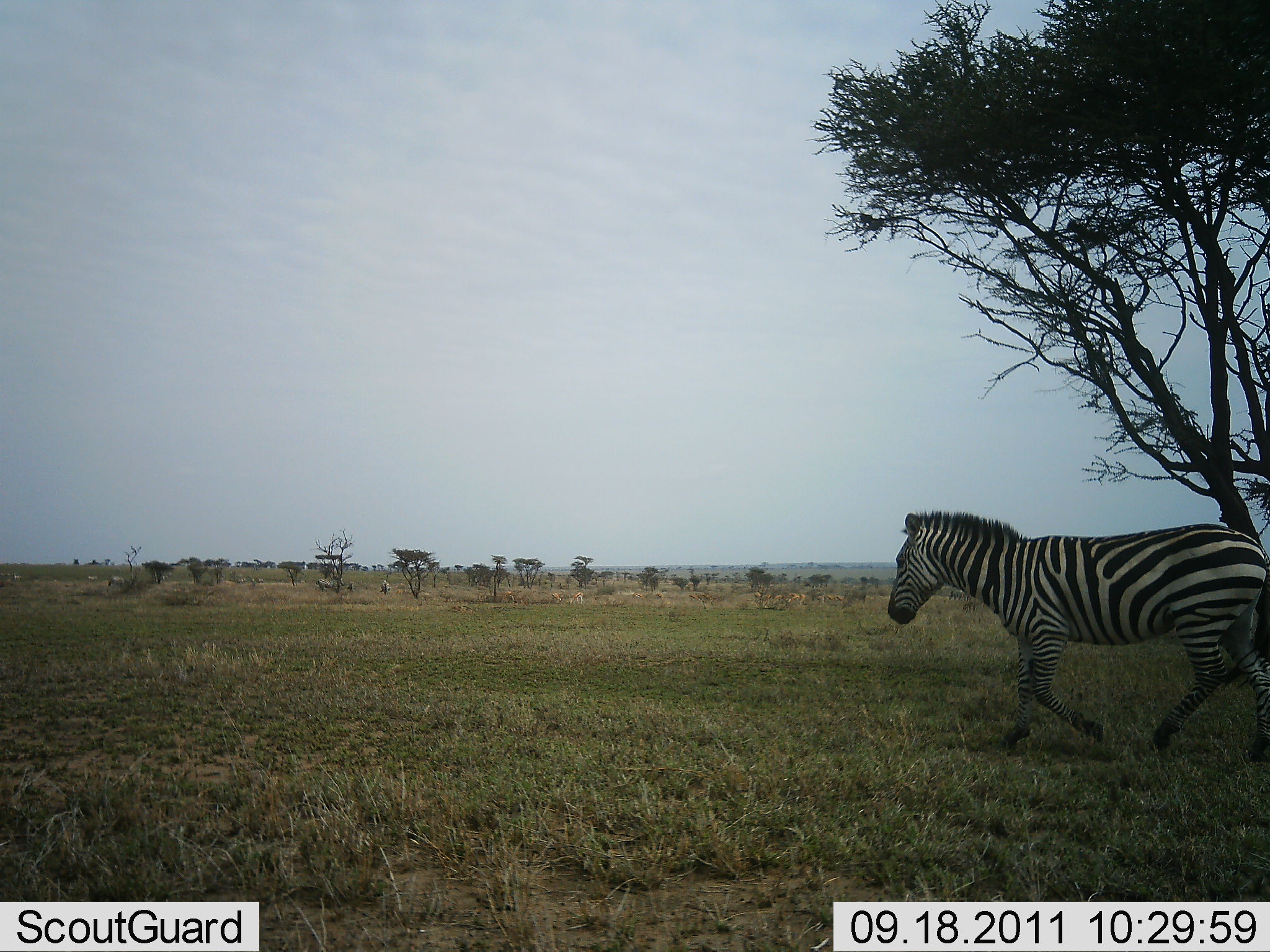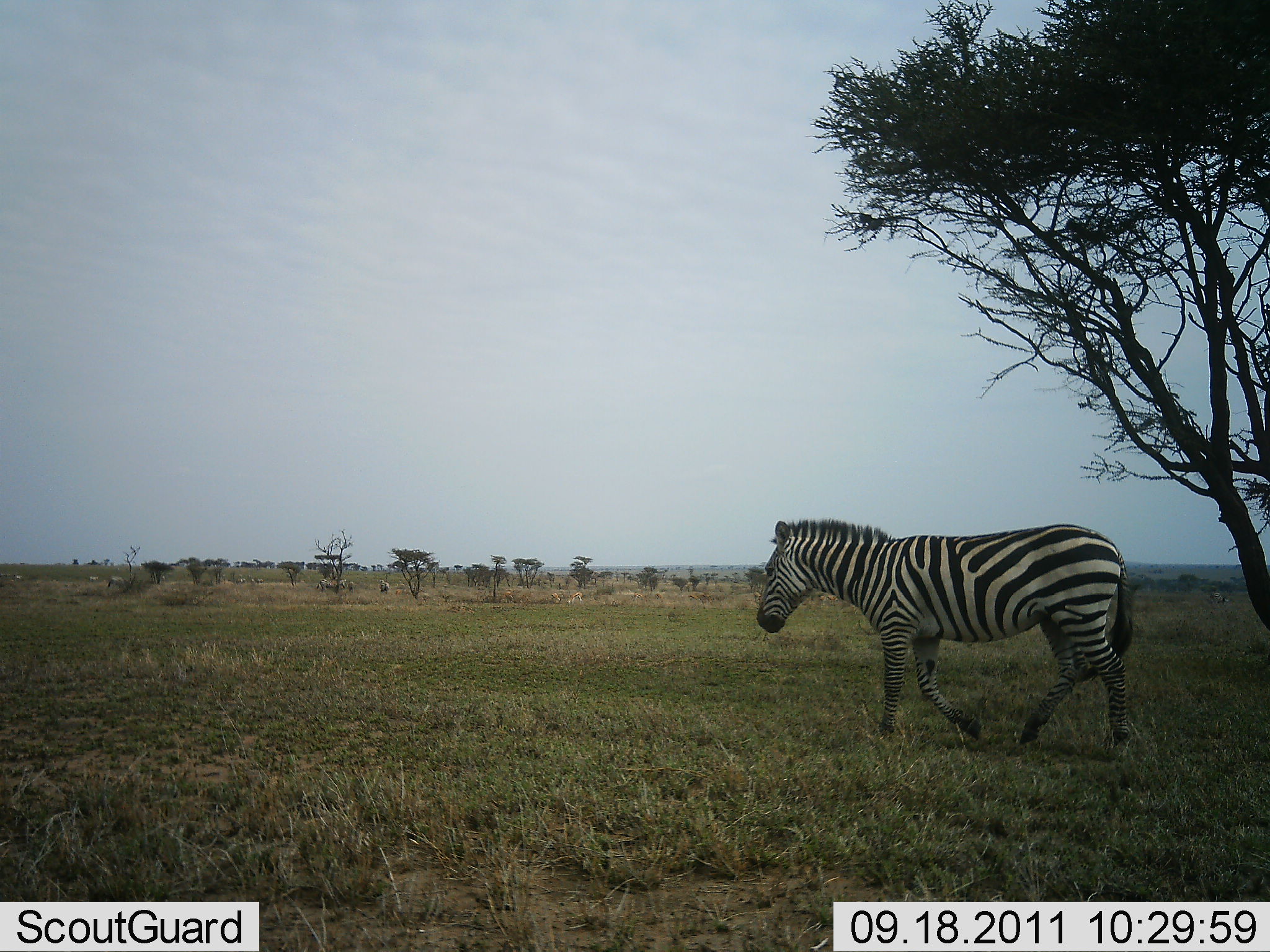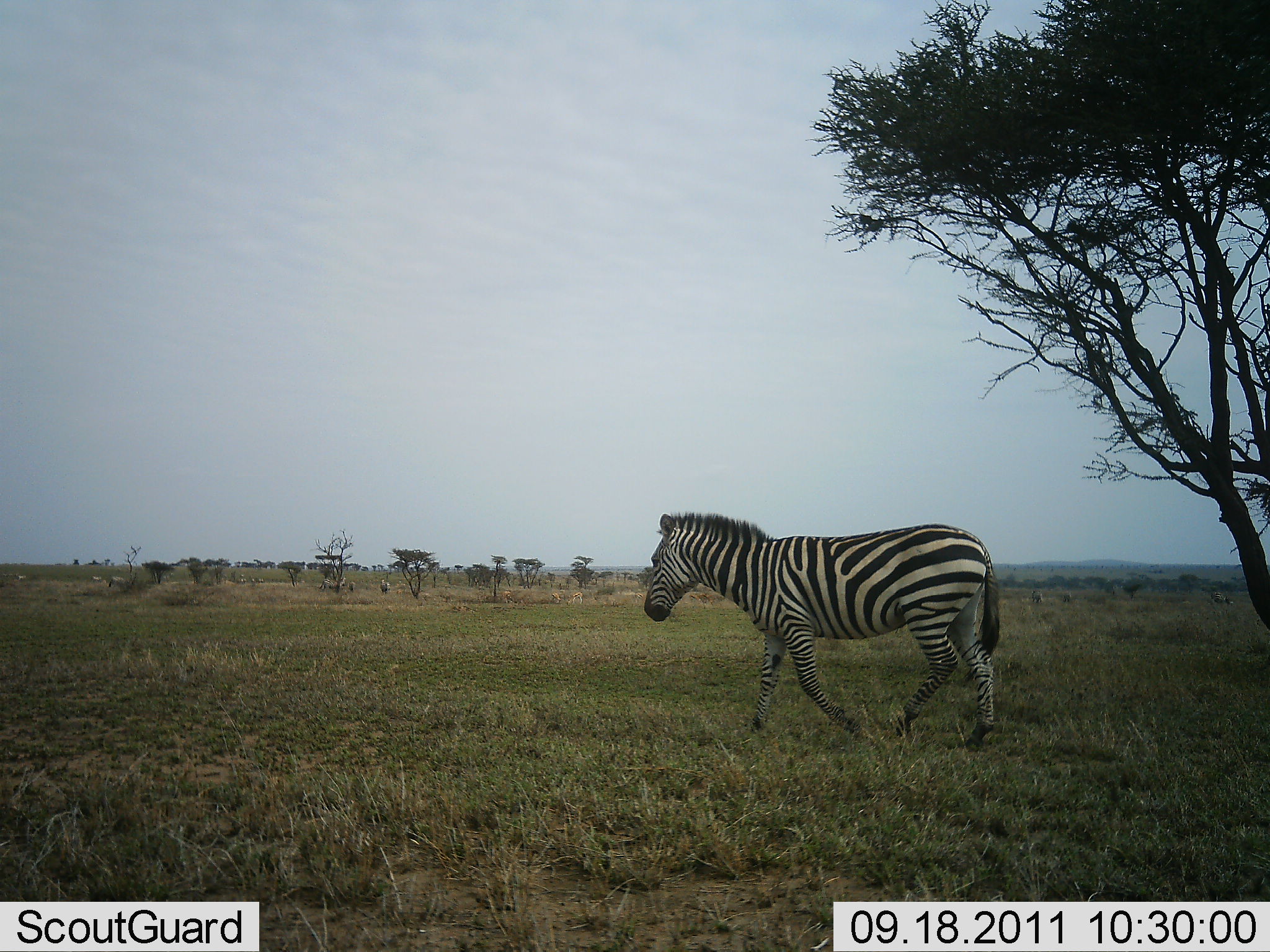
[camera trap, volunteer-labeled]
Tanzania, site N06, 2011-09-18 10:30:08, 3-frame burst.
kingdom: Animalia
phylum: Chordata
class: Mammalia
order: Perissodactyla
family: Equidae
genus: Equus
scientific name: Equus quagga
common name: plains zebra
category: zebra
Zebra (plains zebra) (Equus quagga), count 1. Behavior (volunteer vote fractions): standing 8%, resting 0%, moving 100%, interacting 0%. Young present (vote fraction): 0%. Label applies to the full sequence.